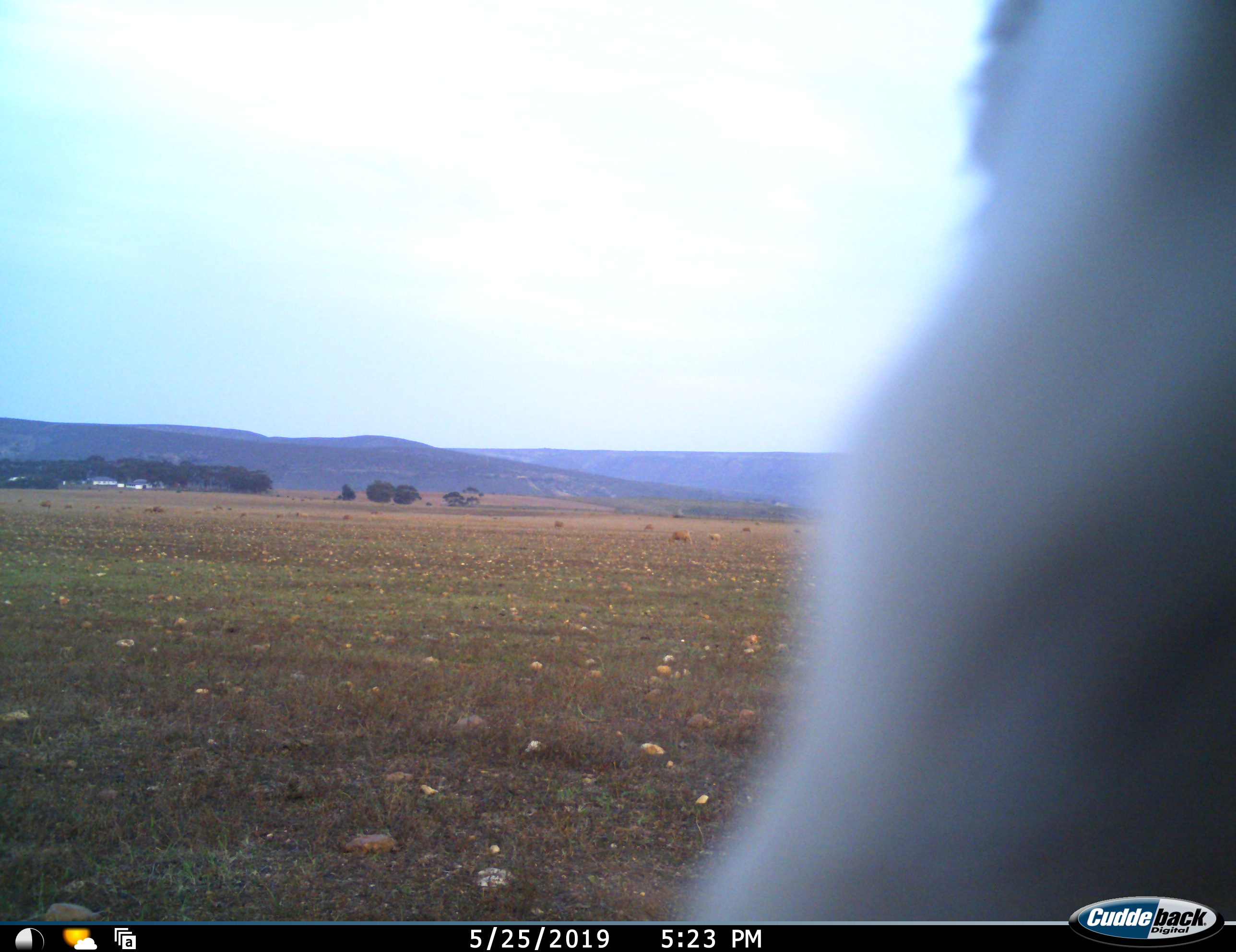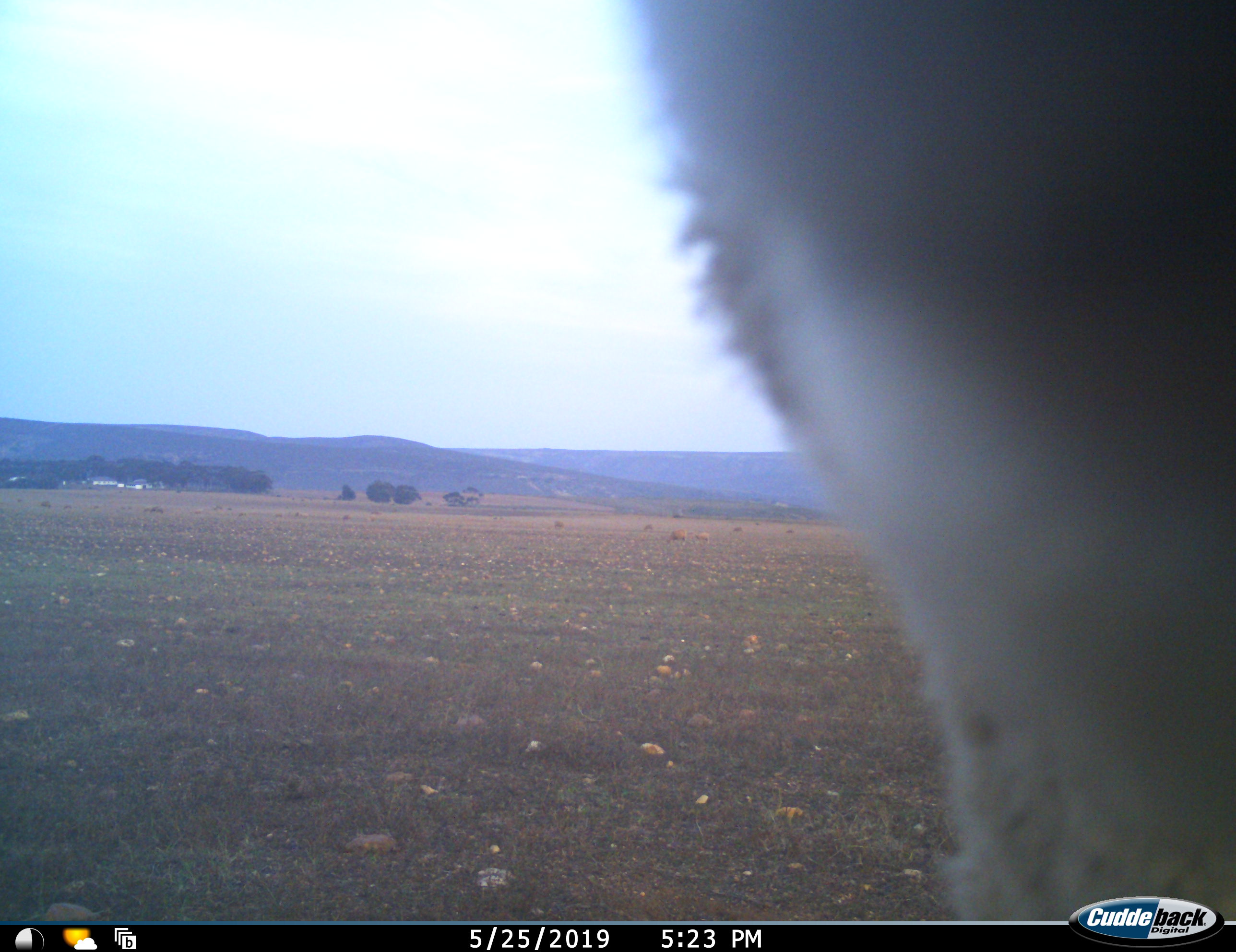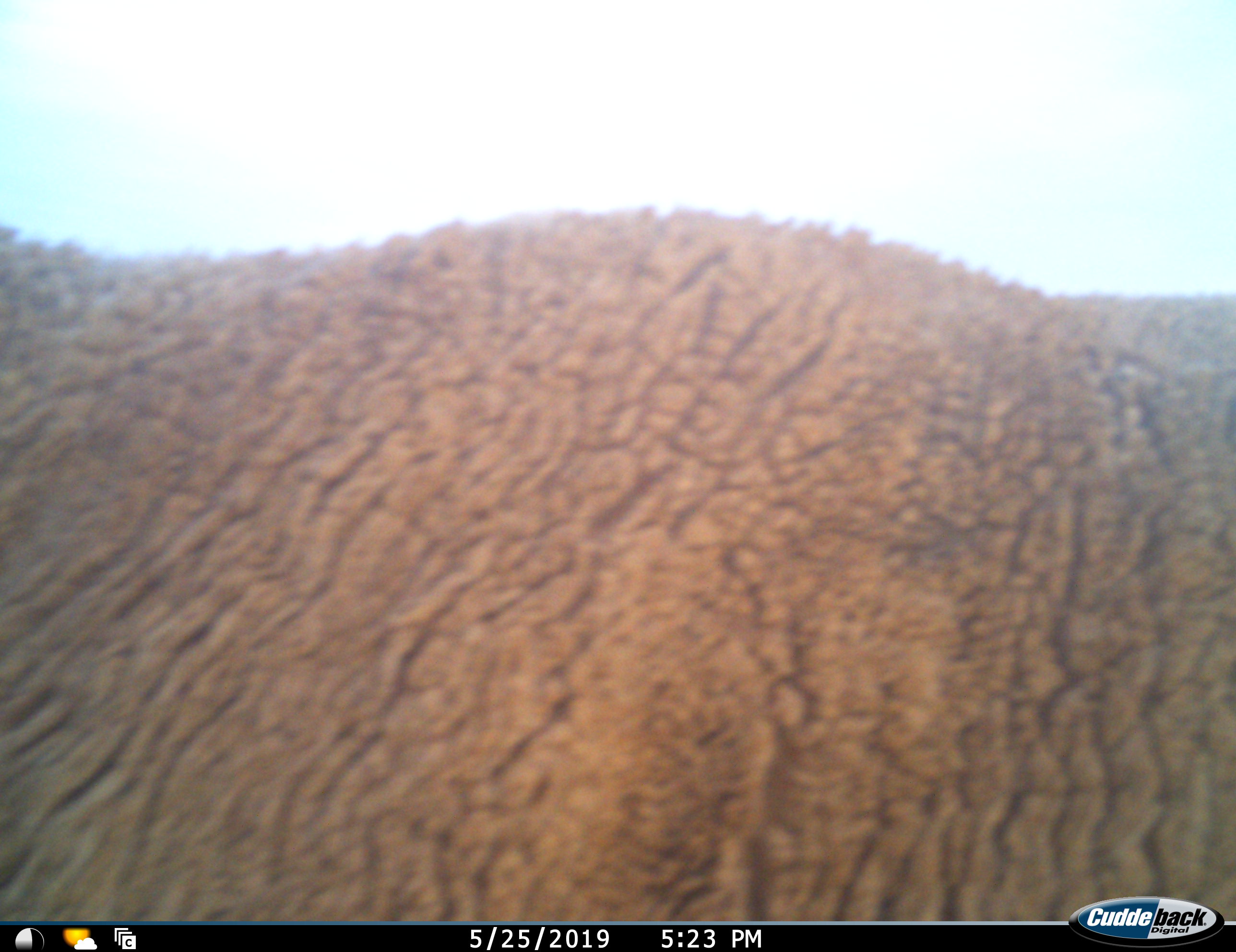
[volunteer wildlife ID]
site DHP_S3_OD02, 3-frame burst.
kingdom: Animalia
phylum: Chordata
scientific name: Vertebrata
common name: domestic animal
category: domesticanimal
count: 2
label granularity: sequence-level